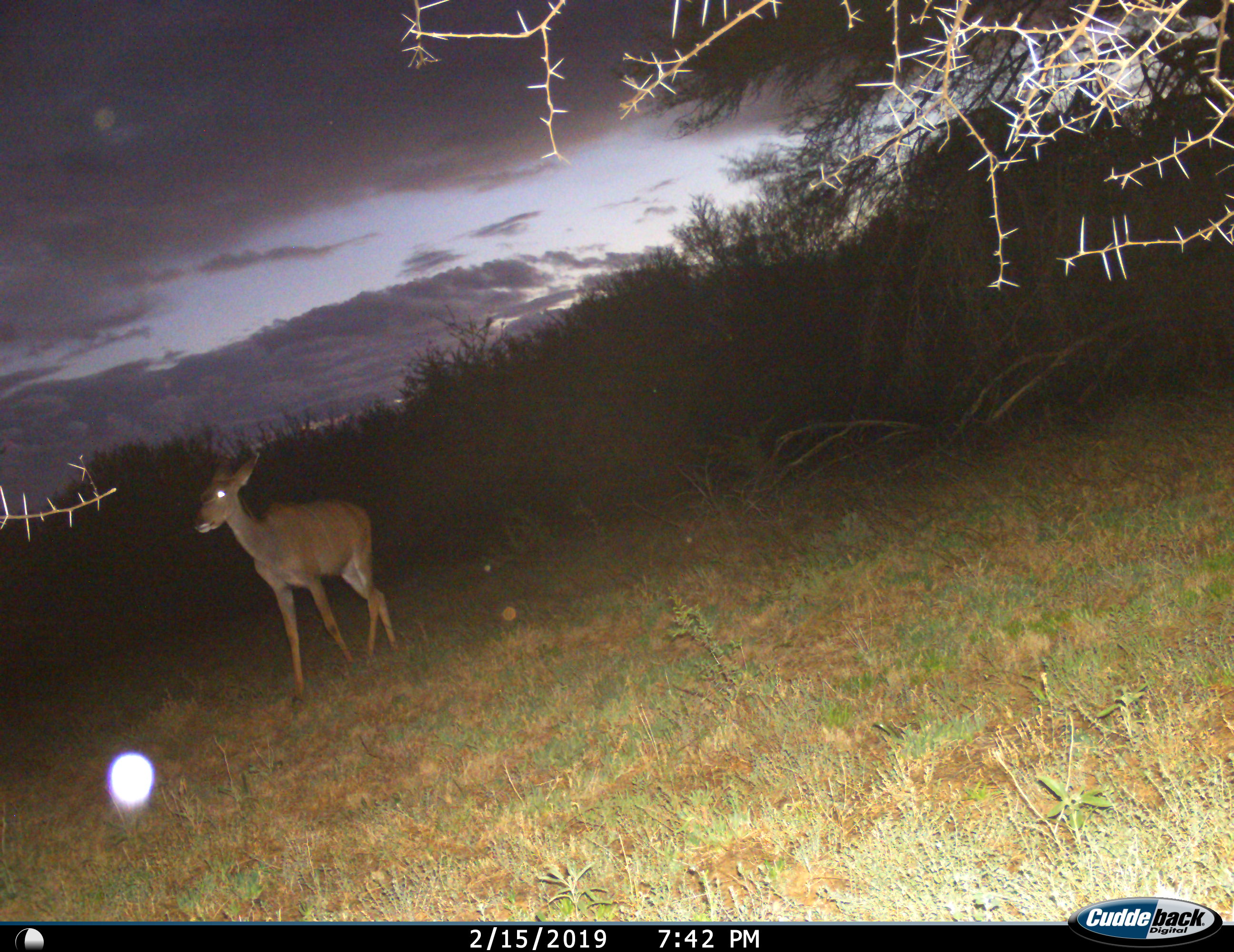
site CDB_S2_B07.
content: unidentified animal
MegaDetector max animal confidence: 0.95